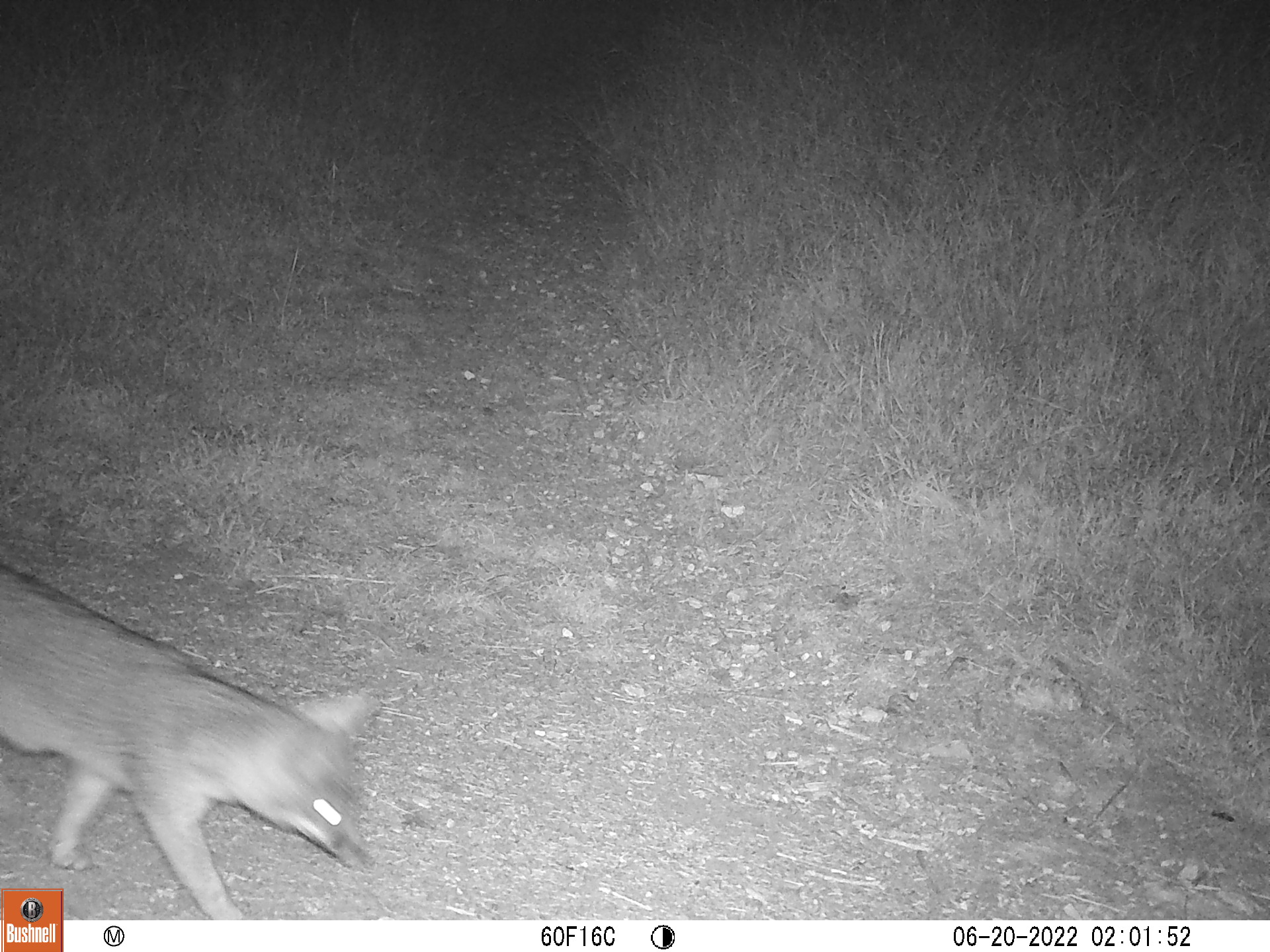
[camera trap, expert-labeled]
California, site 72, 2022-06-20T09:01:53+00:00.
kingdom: Animalia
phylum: Chordata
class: Mammalia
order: Carnivora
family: Canidae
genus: Urocyon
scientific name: Urocyon cinereoargenteus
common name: gray fox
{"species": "gray fox (Urocyon cinereoargenteus)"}